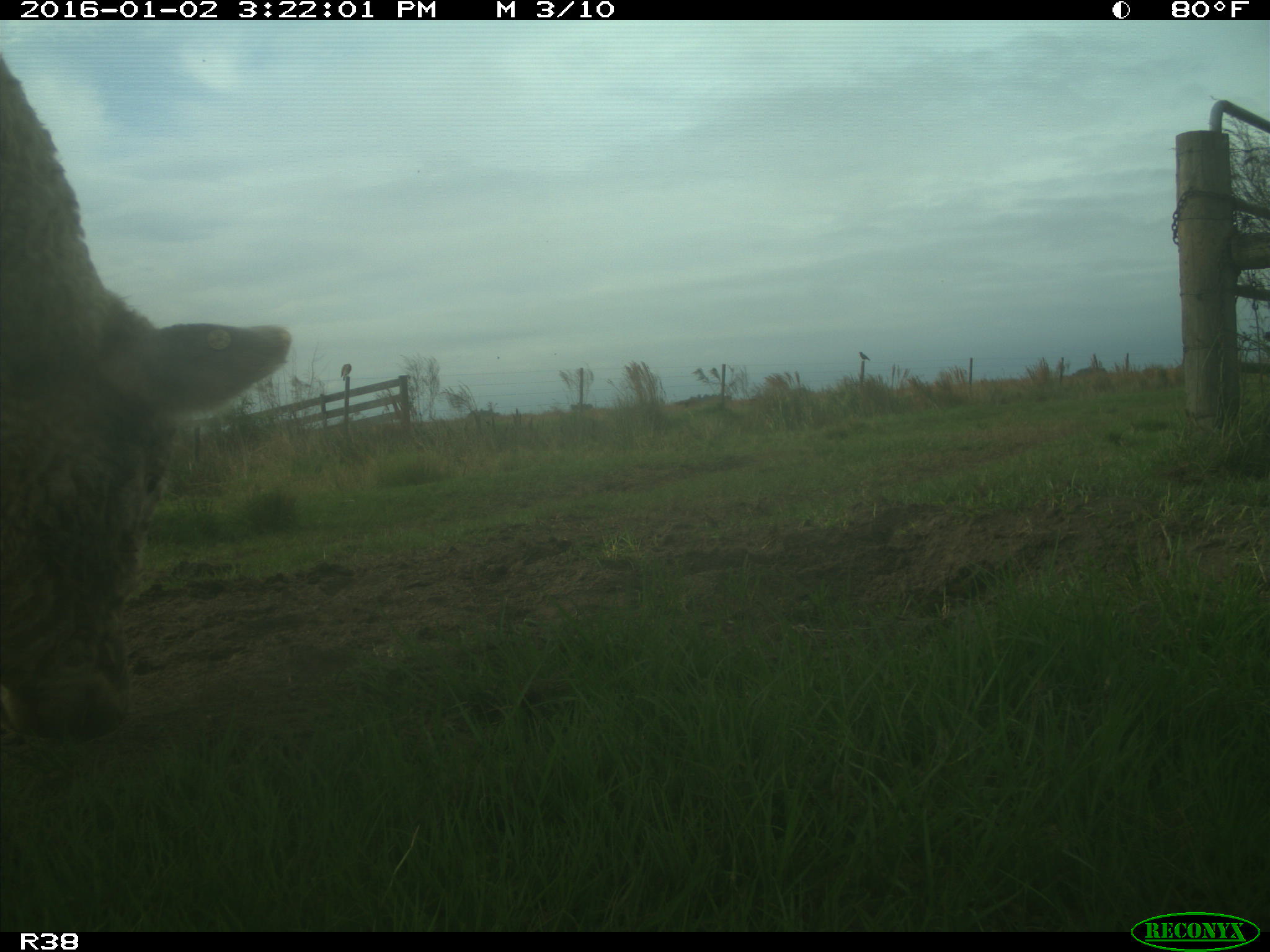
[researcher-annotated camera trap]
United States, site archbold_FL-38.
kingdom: Animalia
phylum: Chordata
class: Mammalia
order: Artiodactyla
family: Bovidae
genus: Bos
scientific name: Bos taurus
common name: domestic cow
Bos taurus (domestic cow).